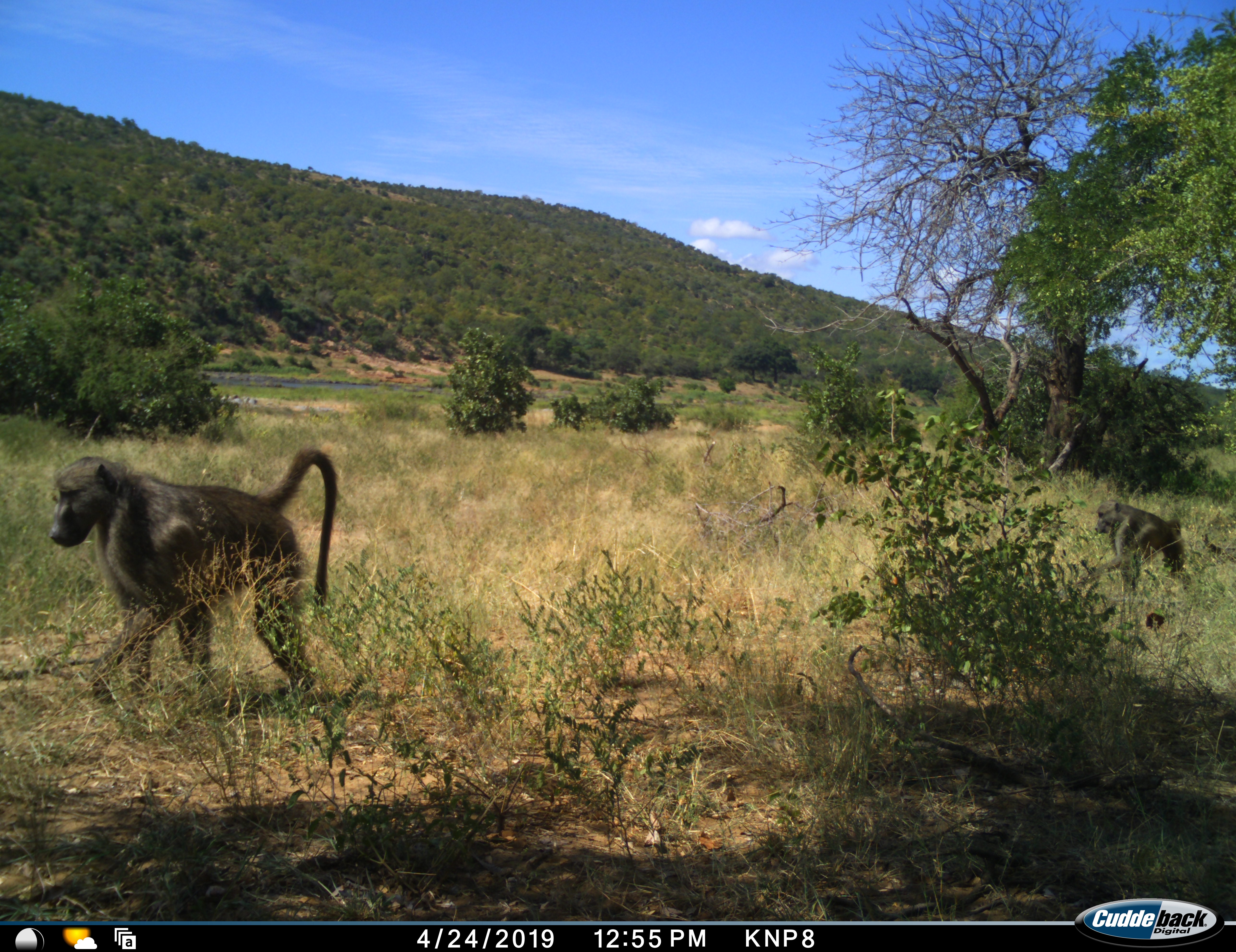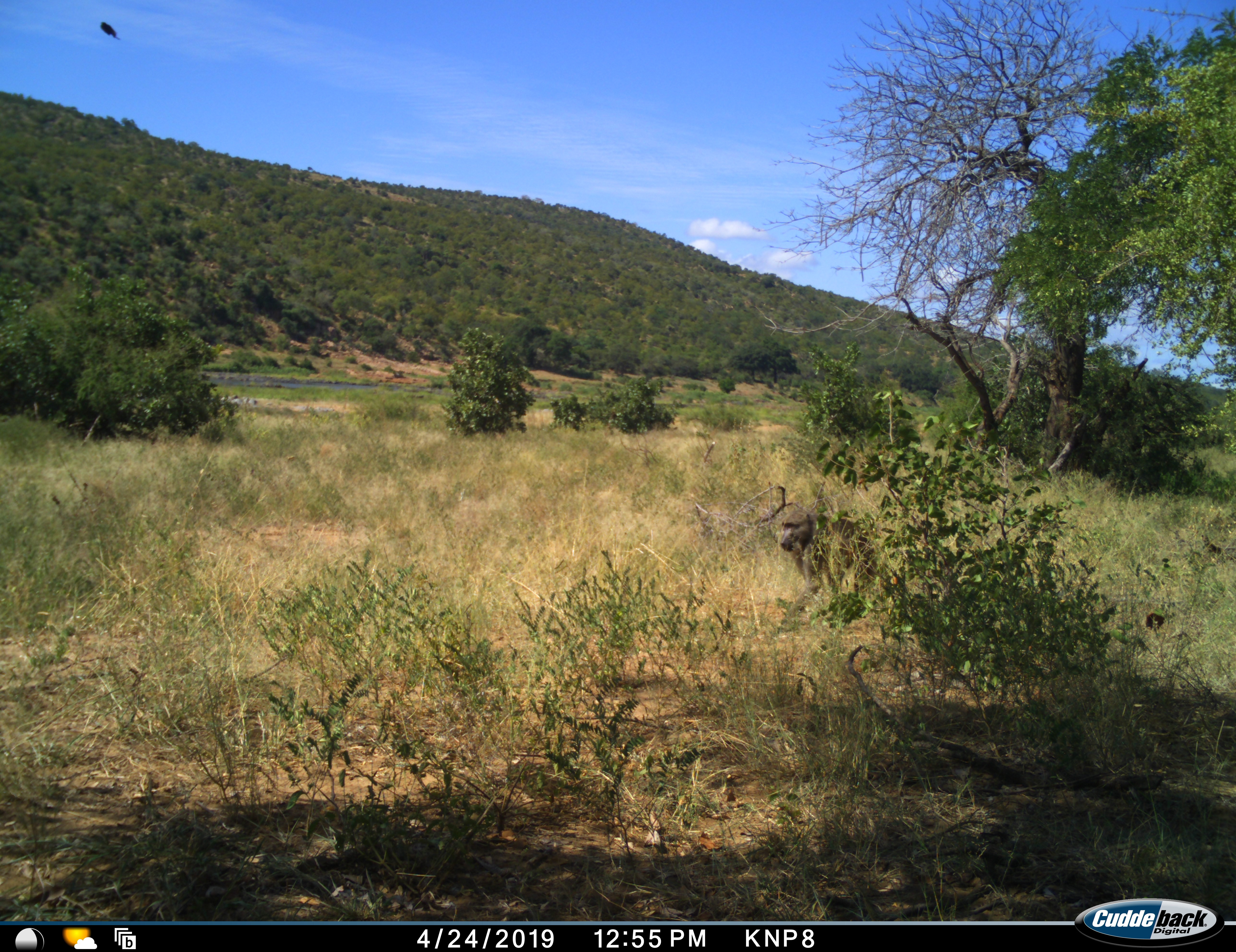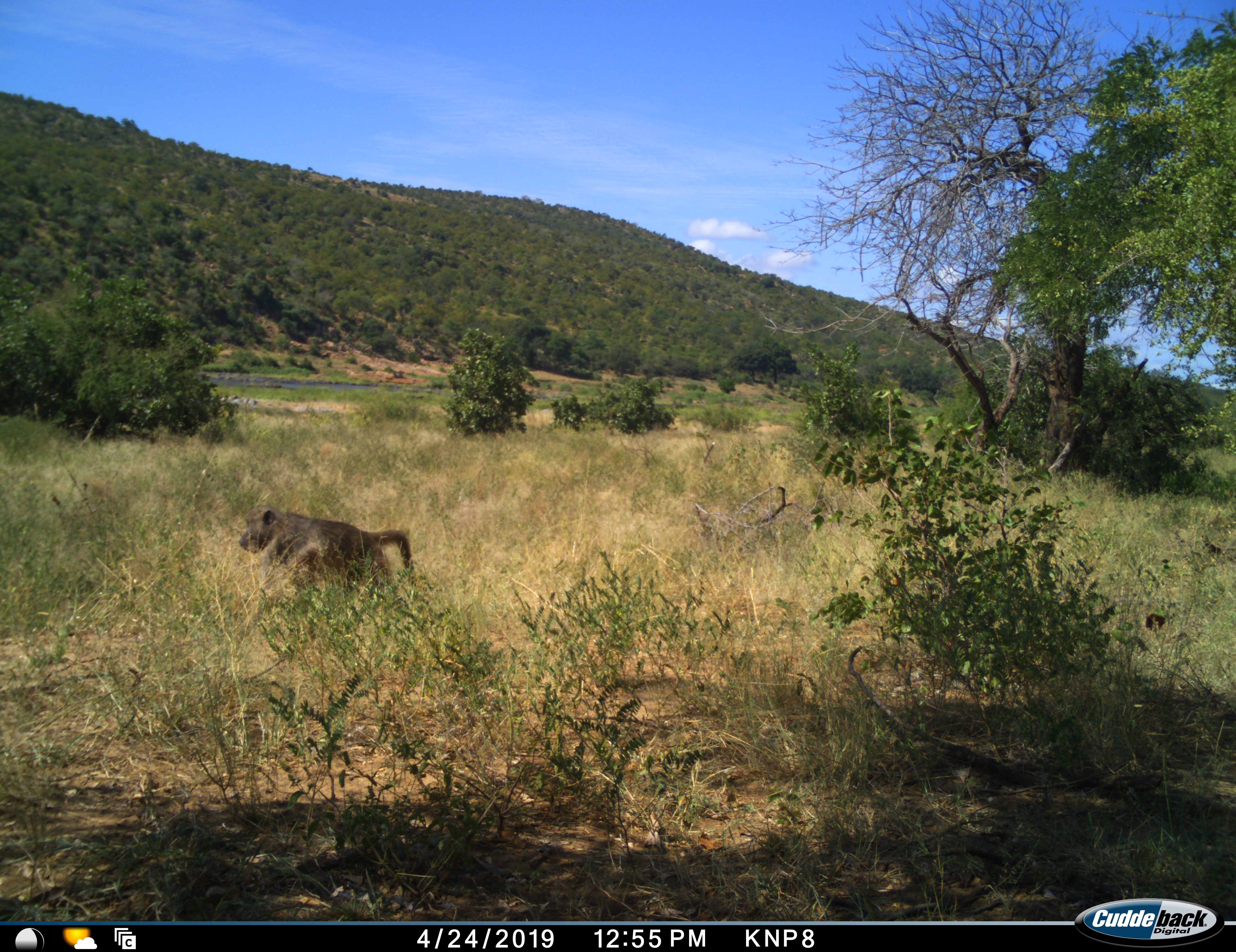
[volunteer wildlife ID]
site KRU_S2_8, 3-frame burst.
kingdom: Animalia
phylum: Chordata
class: Mammalia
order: Primates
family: Cercopithecidae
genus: Papio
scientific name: Papio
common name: baboon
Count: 2.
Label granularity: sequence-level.